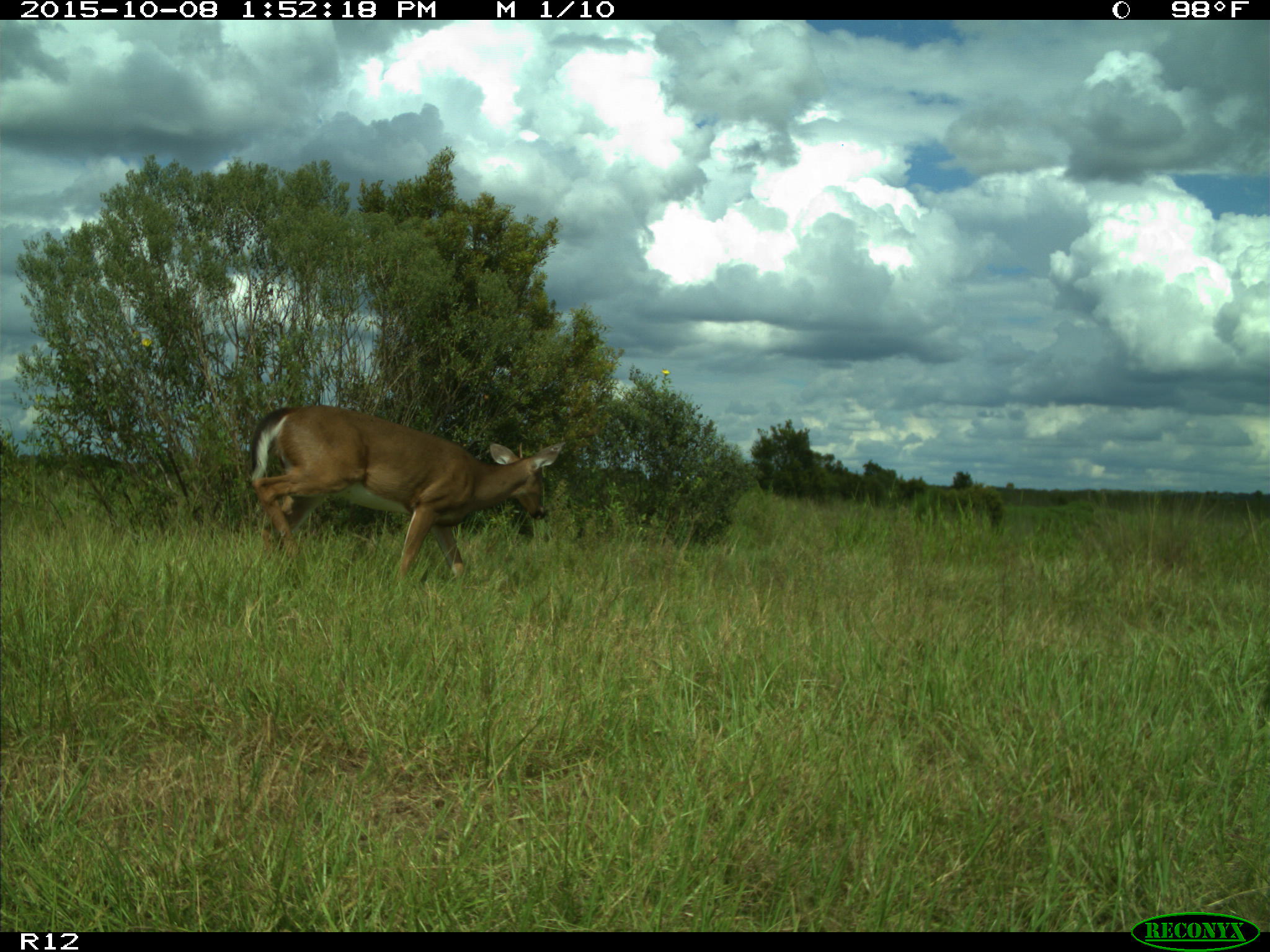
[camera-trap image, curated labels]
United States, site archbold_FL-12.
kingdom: Animalia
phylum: Chordata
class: Mammalia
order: Artiodactyla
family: Cervidae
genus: Odocoileus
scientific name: Odocoileus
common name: deer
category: unidentified deer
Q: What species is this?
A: Unidentified deer (deer) (Odocoileus).